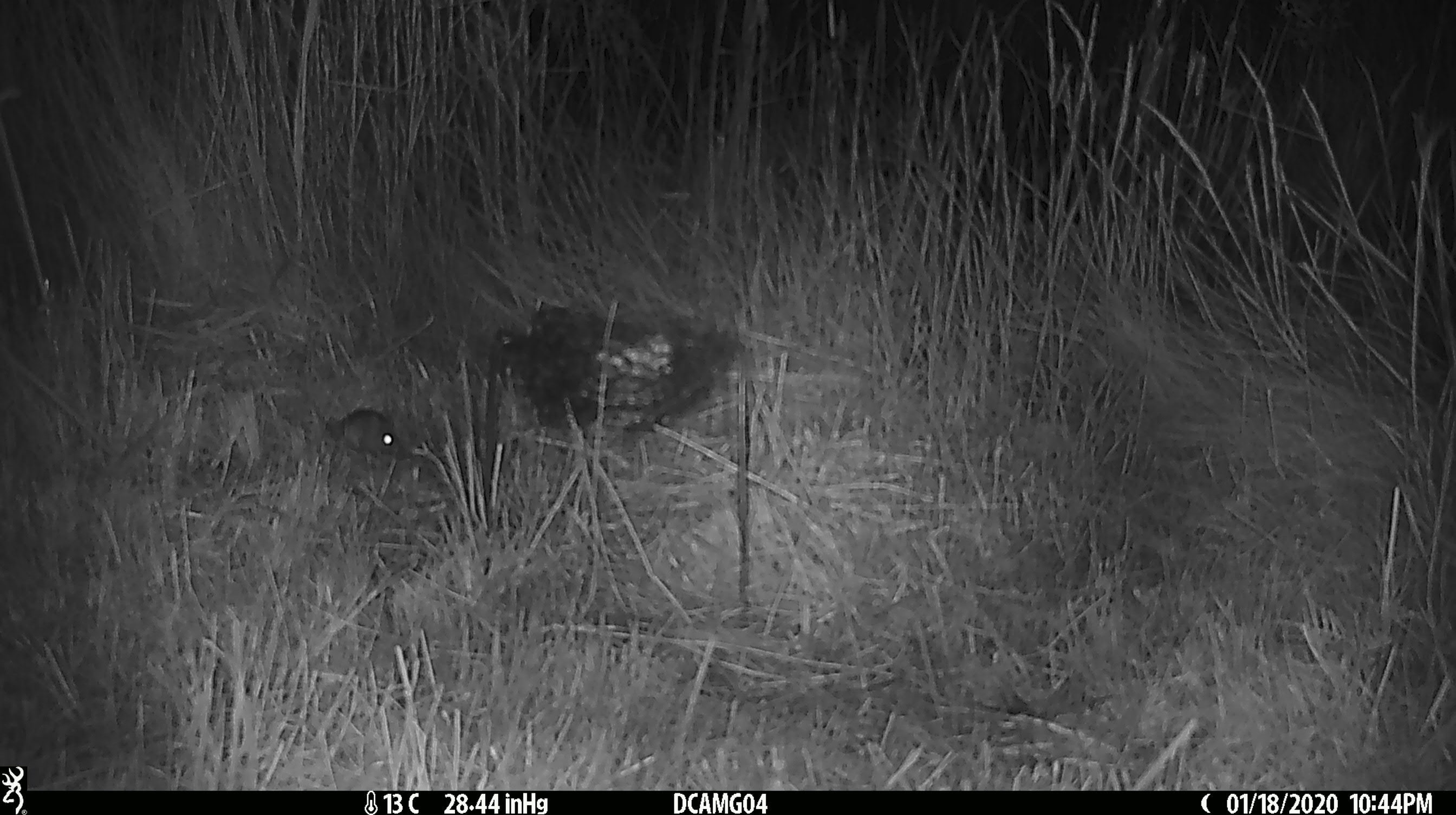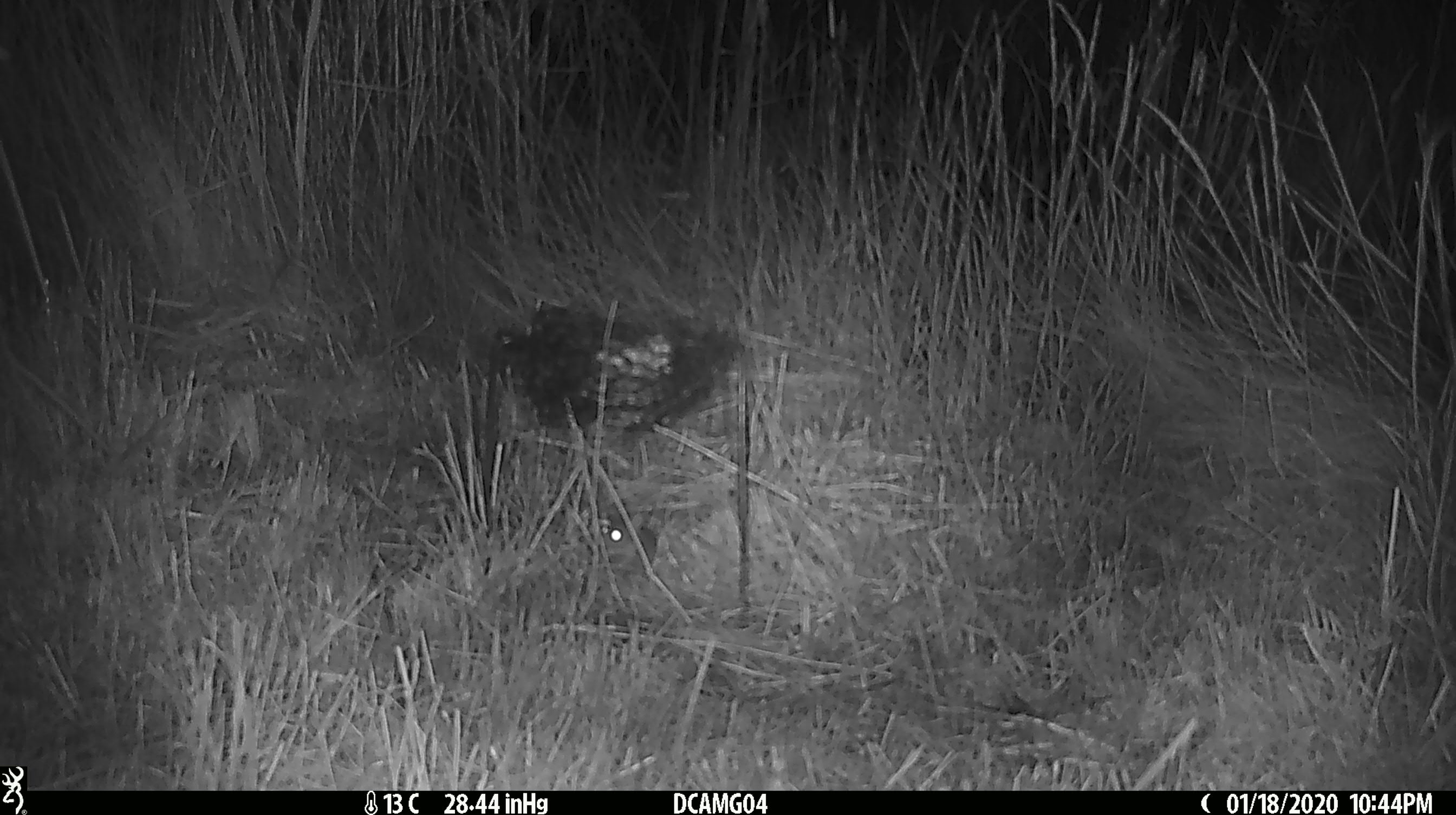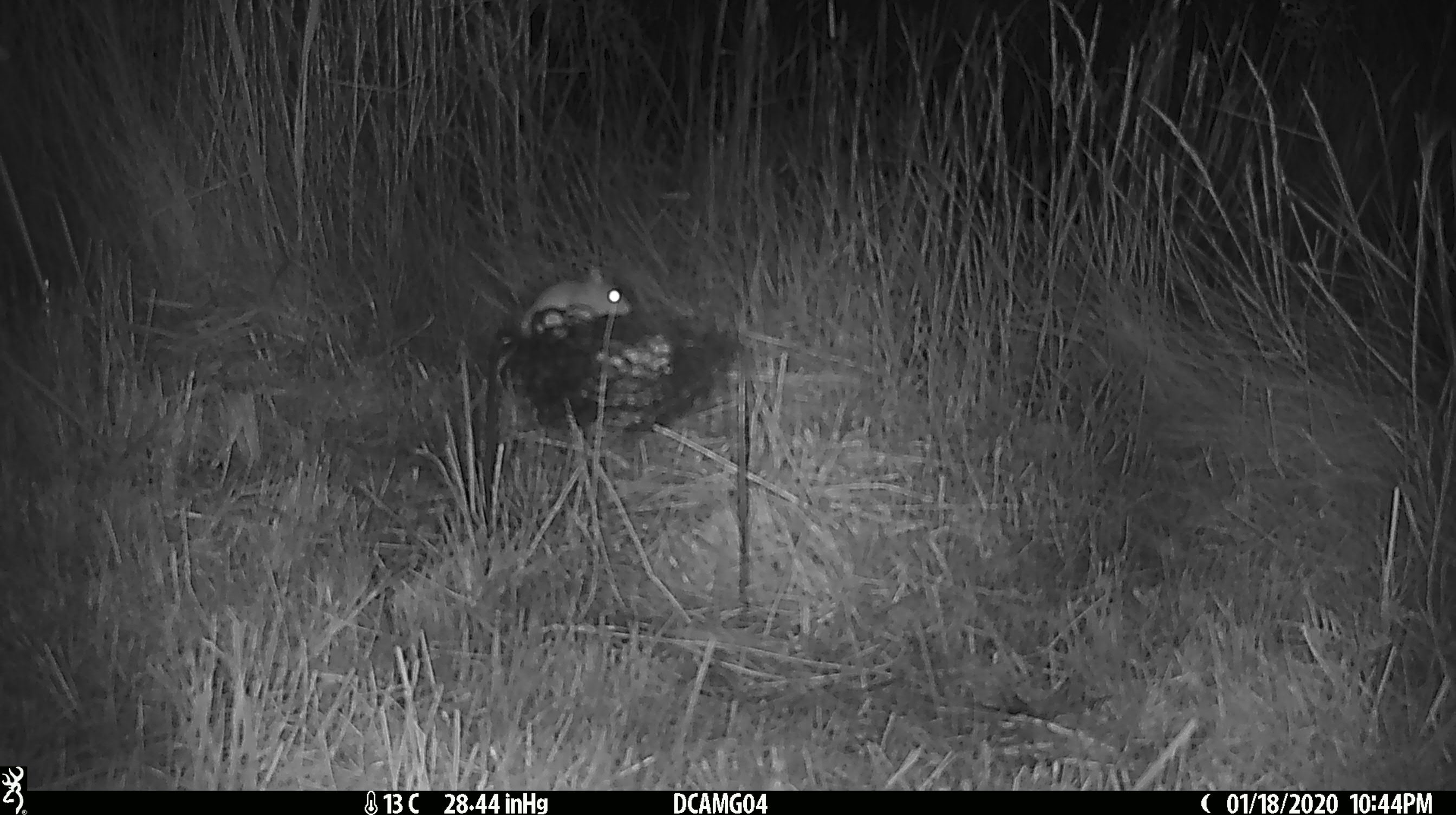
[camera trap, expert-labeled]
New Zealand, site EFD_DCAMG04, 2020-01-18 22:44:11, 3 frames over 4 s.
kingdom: Animalia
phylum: Chordata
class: Mammalia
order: Rodentia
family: Muridae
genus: Mus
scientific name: Mus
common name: mouse